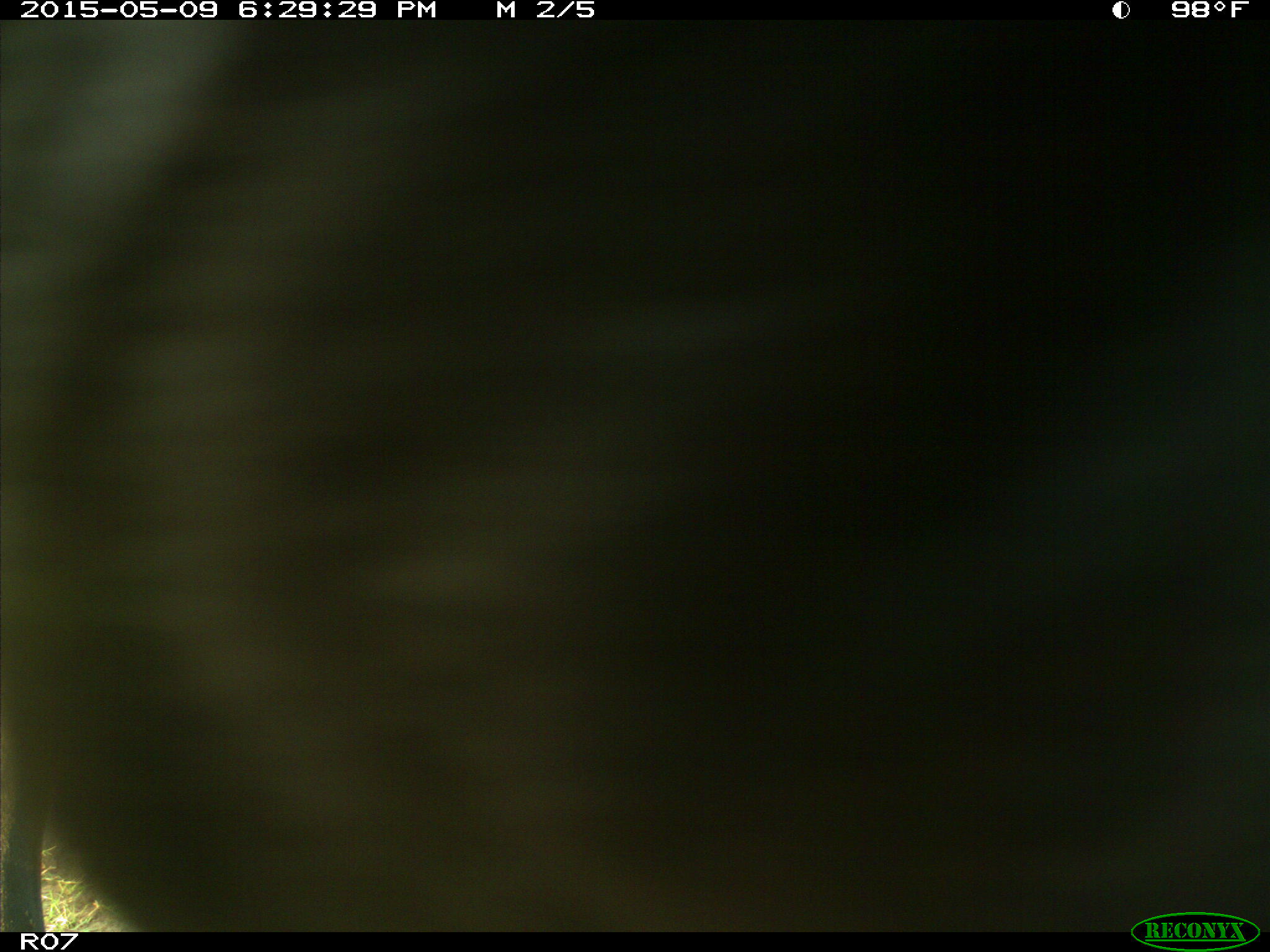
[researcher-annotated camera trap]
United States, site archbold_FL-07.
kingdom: Animalia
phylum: Chordata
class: Mammalia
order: Artiodactyla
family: Bovidae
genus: Bos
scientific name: Bos taurus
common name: domestic cow